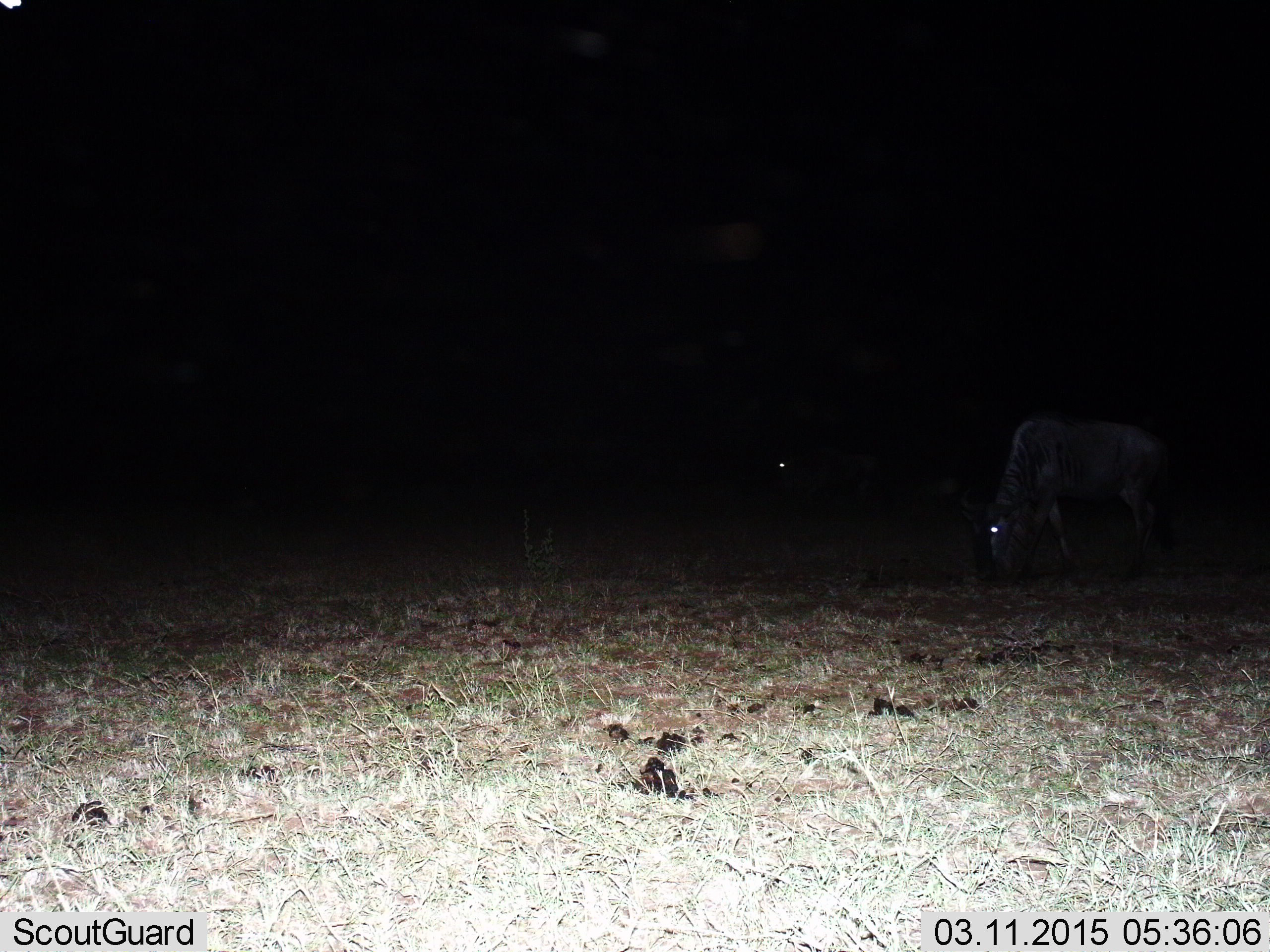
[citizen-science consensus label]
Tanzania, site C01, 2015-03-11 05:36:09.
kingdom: Animalia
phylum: Chordata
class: Mammalia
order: Artiodactyla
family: Bovidae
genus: Connochaetes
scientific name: Connochaetes taurinus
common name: blue wildebeest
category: wildebeest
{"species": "wildebeest (blue wildebeest) (Connochaetes taurinus)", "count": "2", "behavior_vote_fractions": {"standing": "50%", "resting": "0%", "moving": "0%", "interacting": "0%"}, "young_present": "0%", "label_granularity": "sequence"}